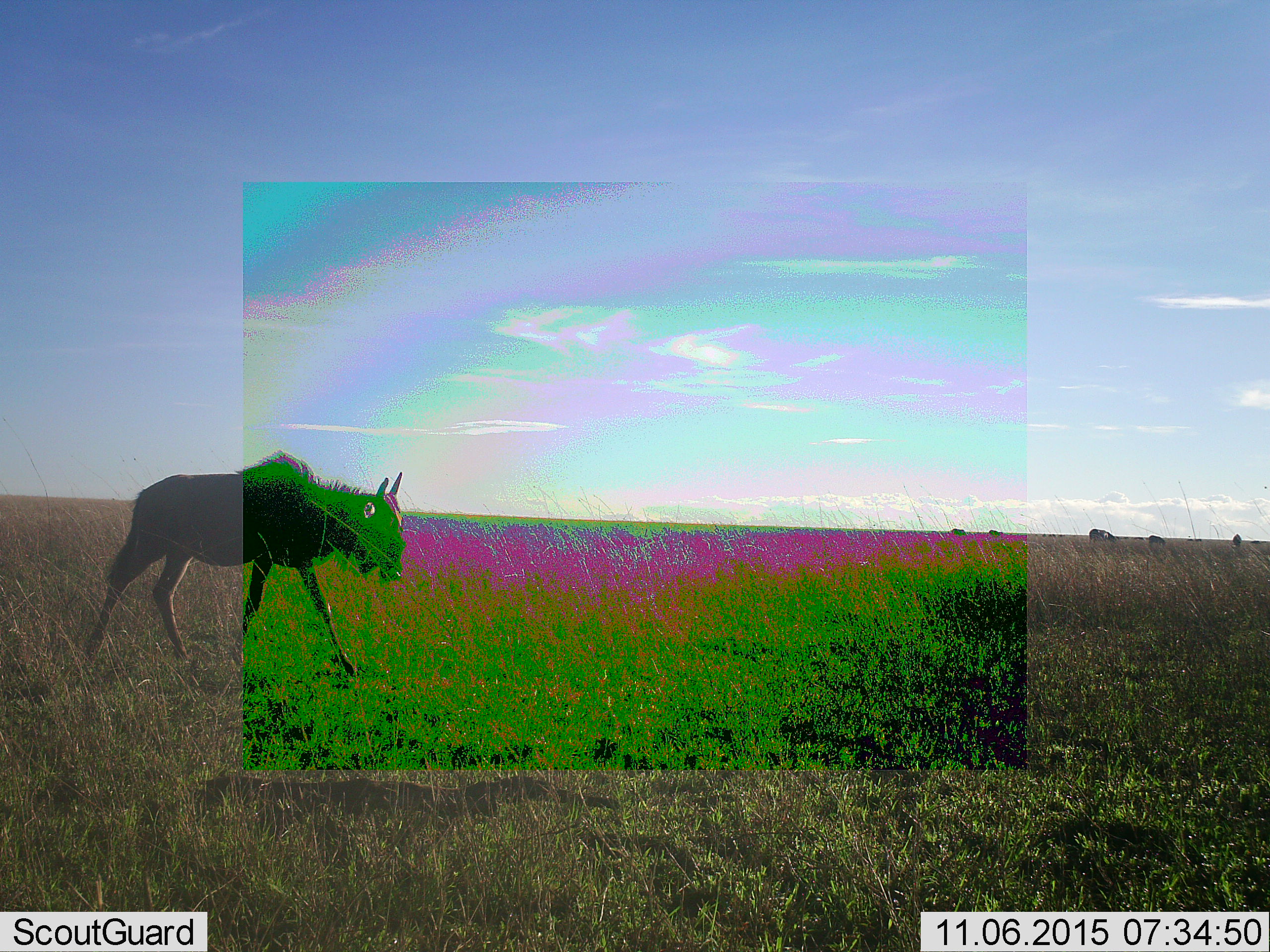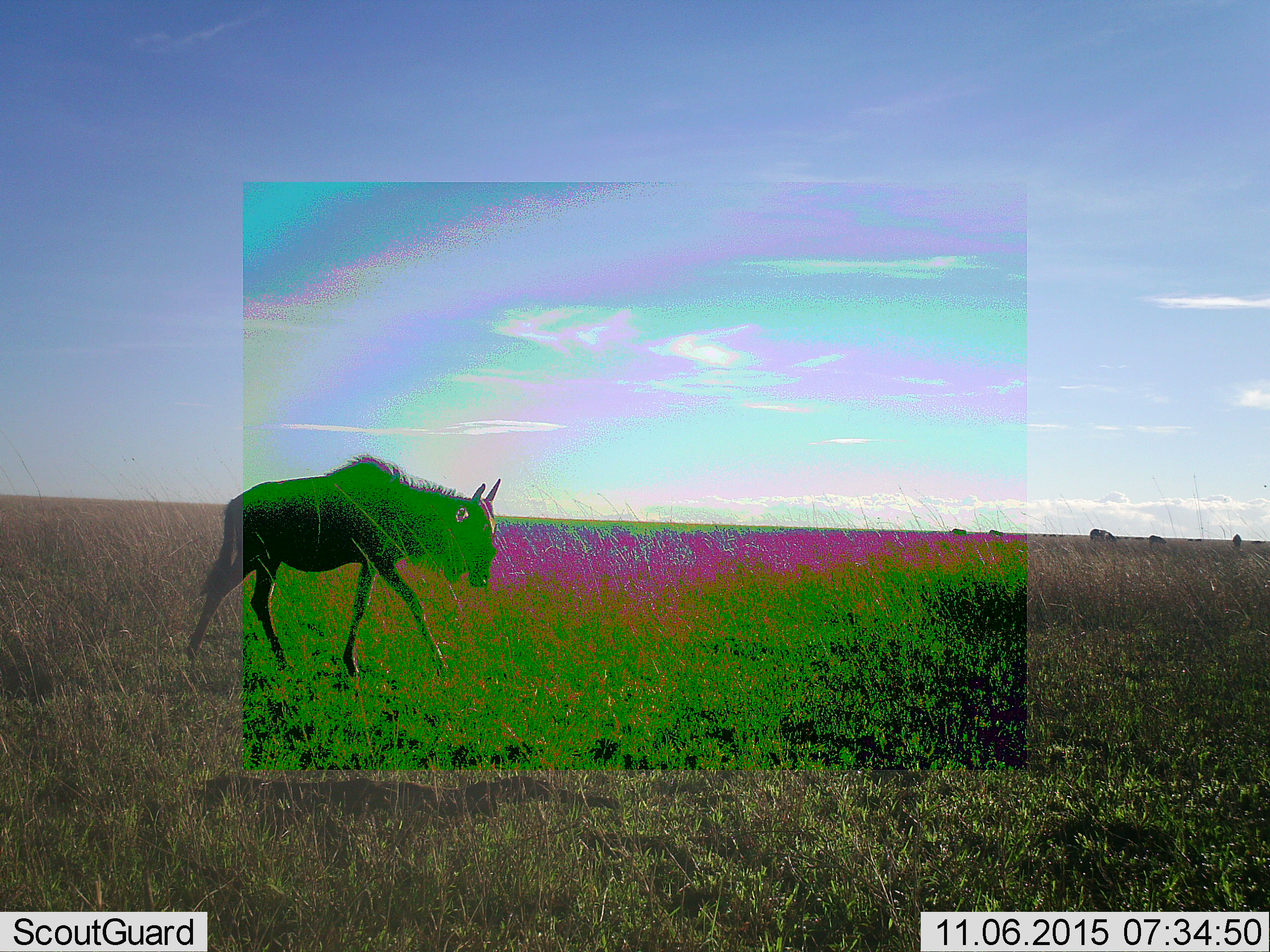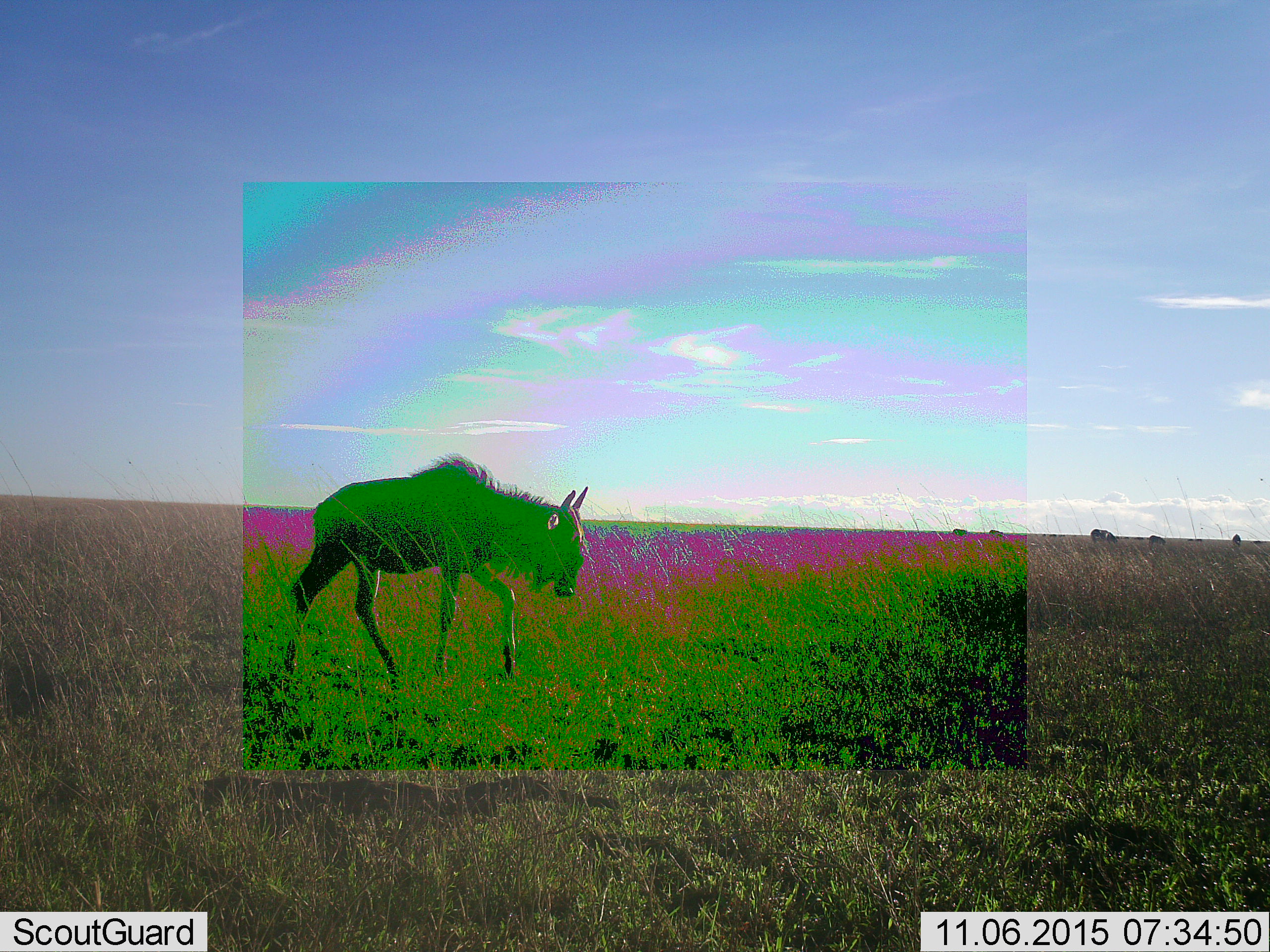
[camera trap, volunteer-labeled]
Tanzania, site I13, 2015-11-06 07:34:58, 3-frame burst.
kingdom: Animalia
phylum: Chordata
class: Mammalia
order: Artiodactyla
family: Bovidae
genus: Connochaetes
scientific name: Connochaetes taurinus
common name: blue wildebeest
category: wildebeest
Wildebeest (blue wildebeest) (Connochaetes taurinus), count 6. Behavior (volunteer vote fractions): standing 33%, resting 0%, moving 100%, interacting 0%. Young present (vote fraction): 22%. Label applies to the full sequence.